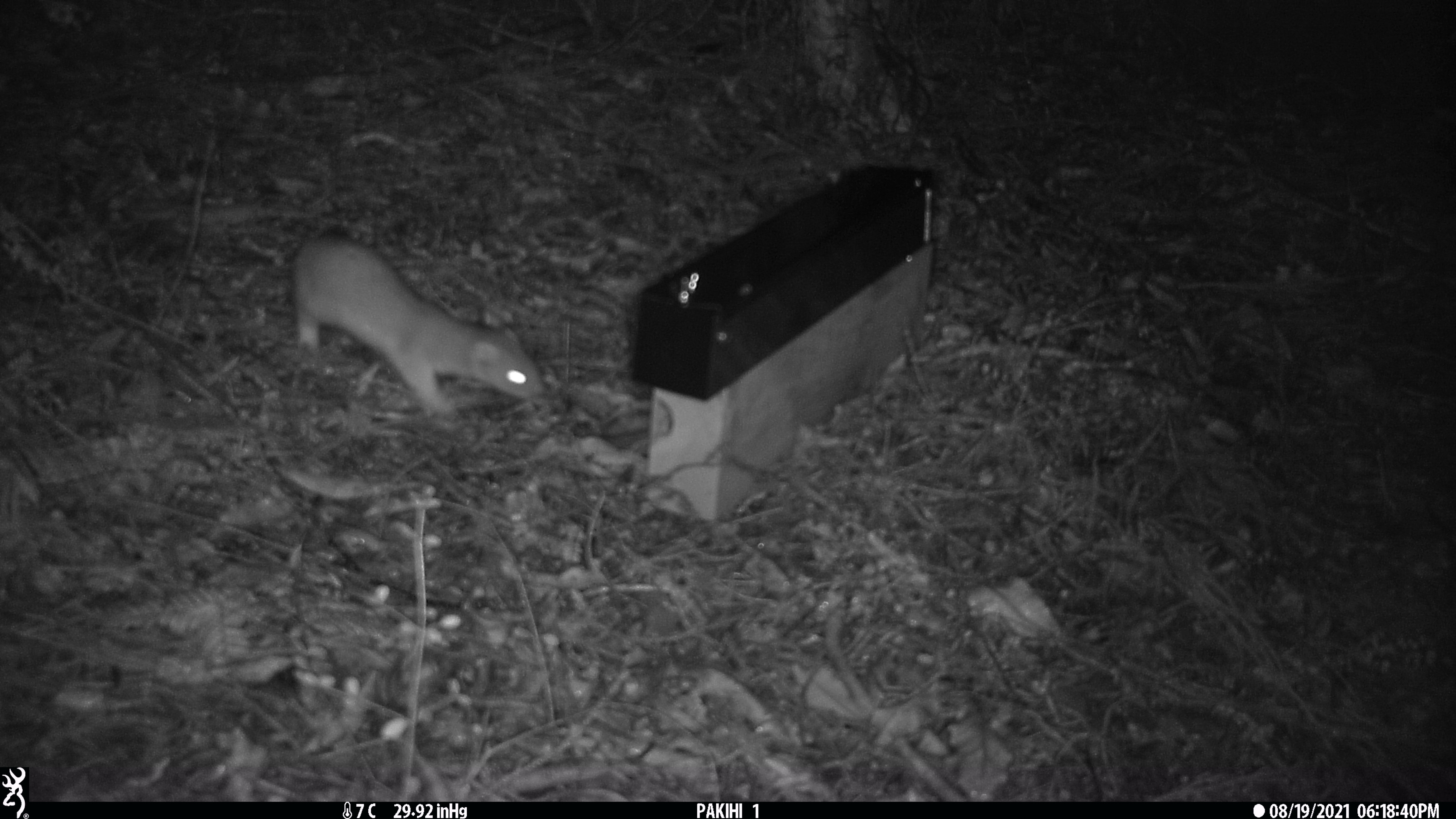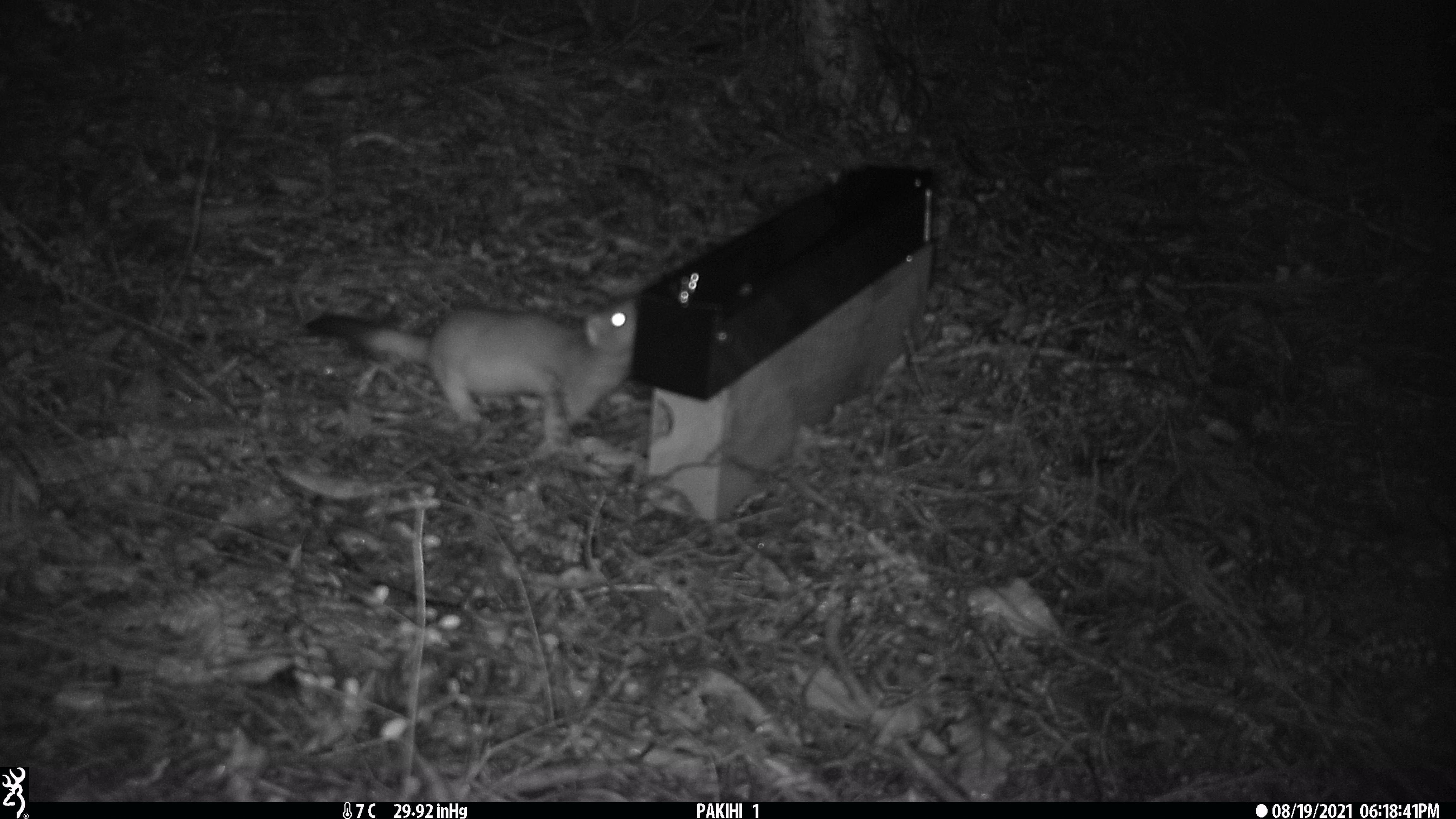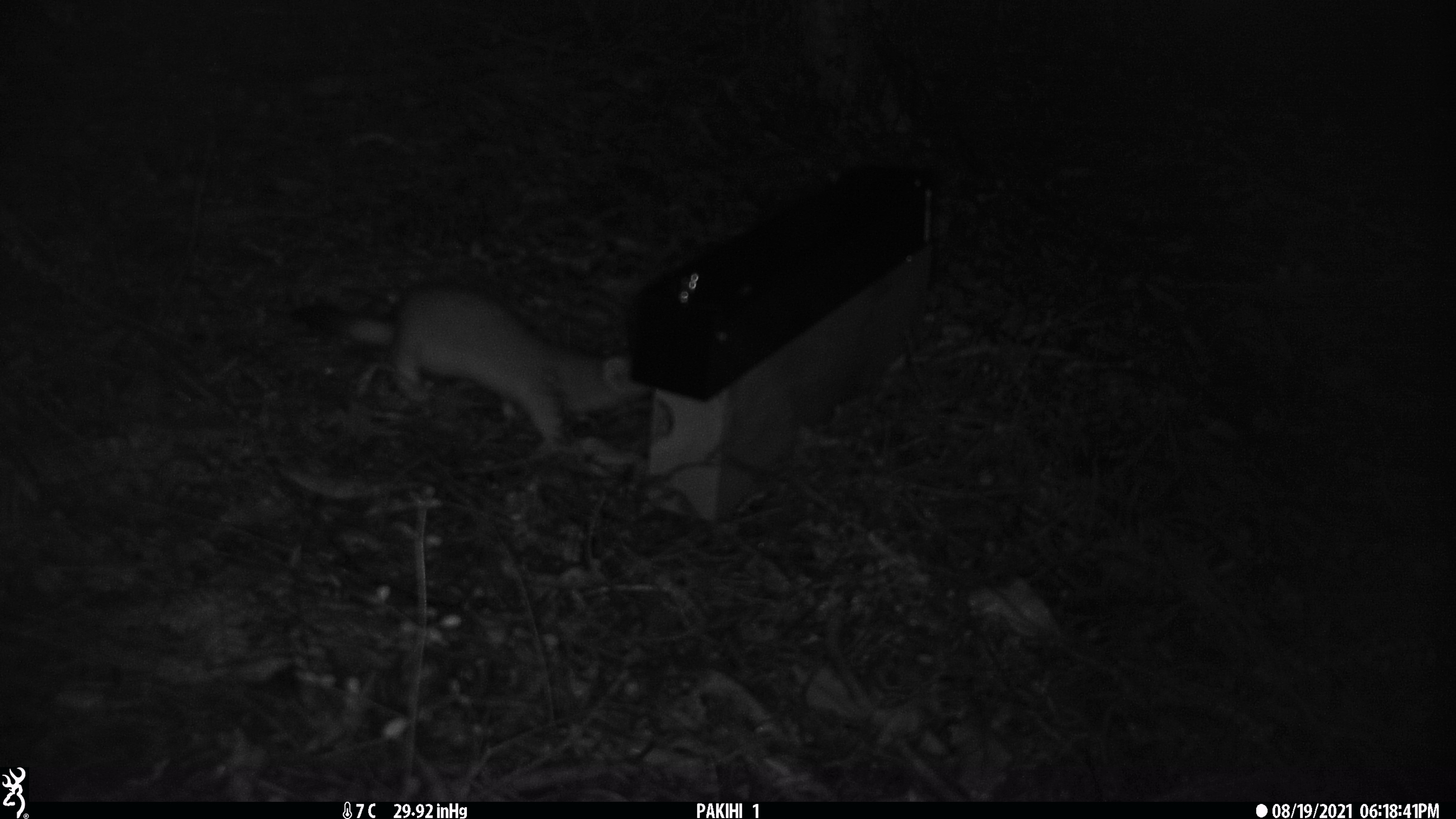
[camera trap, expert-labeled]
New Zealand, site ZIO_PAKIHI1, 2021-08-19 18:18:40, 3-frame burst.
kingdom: Animalia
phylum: Chordata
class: Mammalia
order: Carnivora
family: Mustelidae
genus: Mustela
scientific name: Mustela erminea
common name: stoat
Stoat (Mustela erminea).